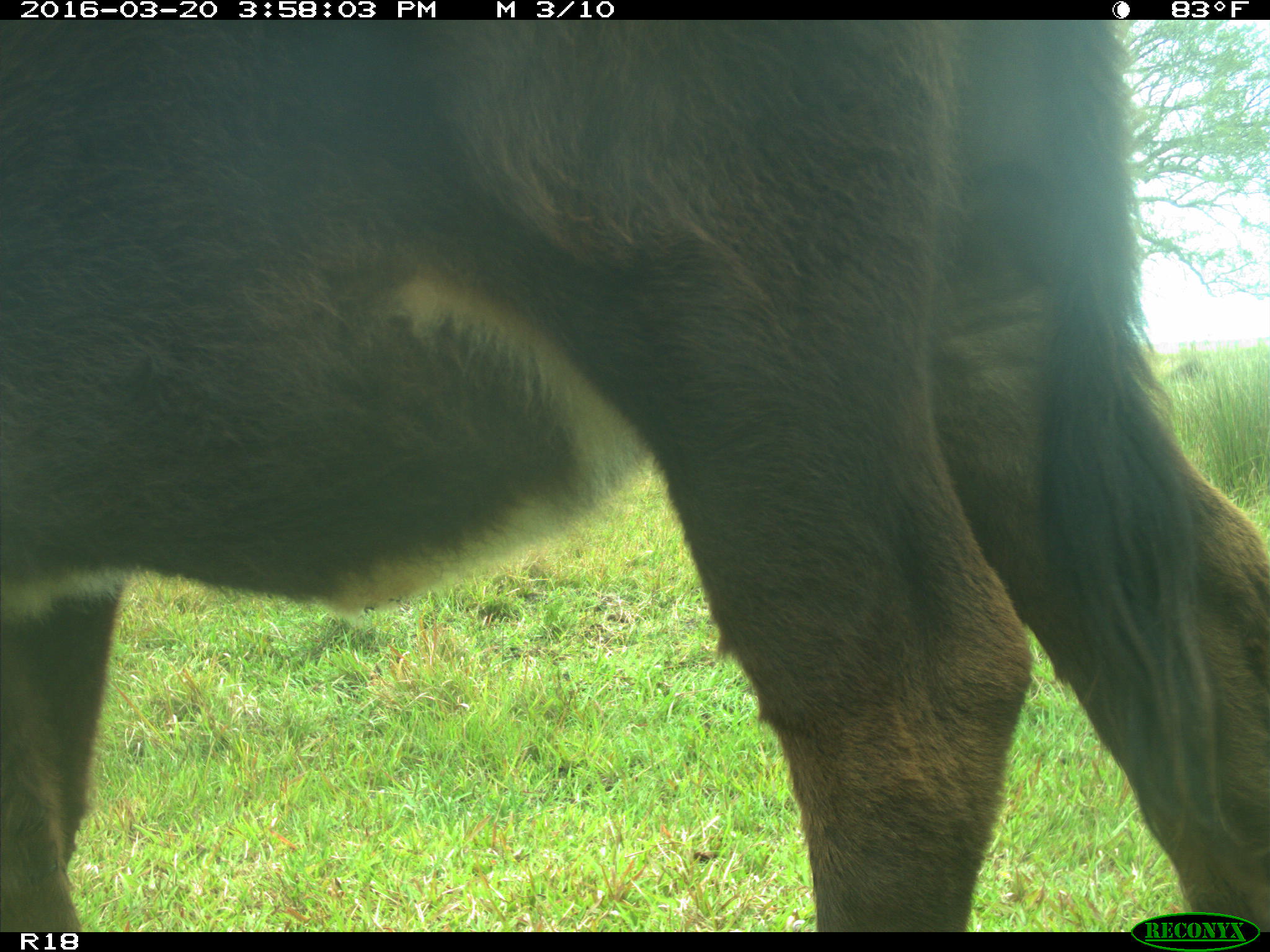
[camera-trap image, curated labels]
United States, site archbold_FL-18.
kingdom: Animalia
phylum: Chordata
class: Mammalia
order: Artiodactyla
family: Bovidae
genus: Bos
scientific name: Bos taurus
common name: domestic cow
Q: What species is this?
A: Bos taurus (domestic cow).